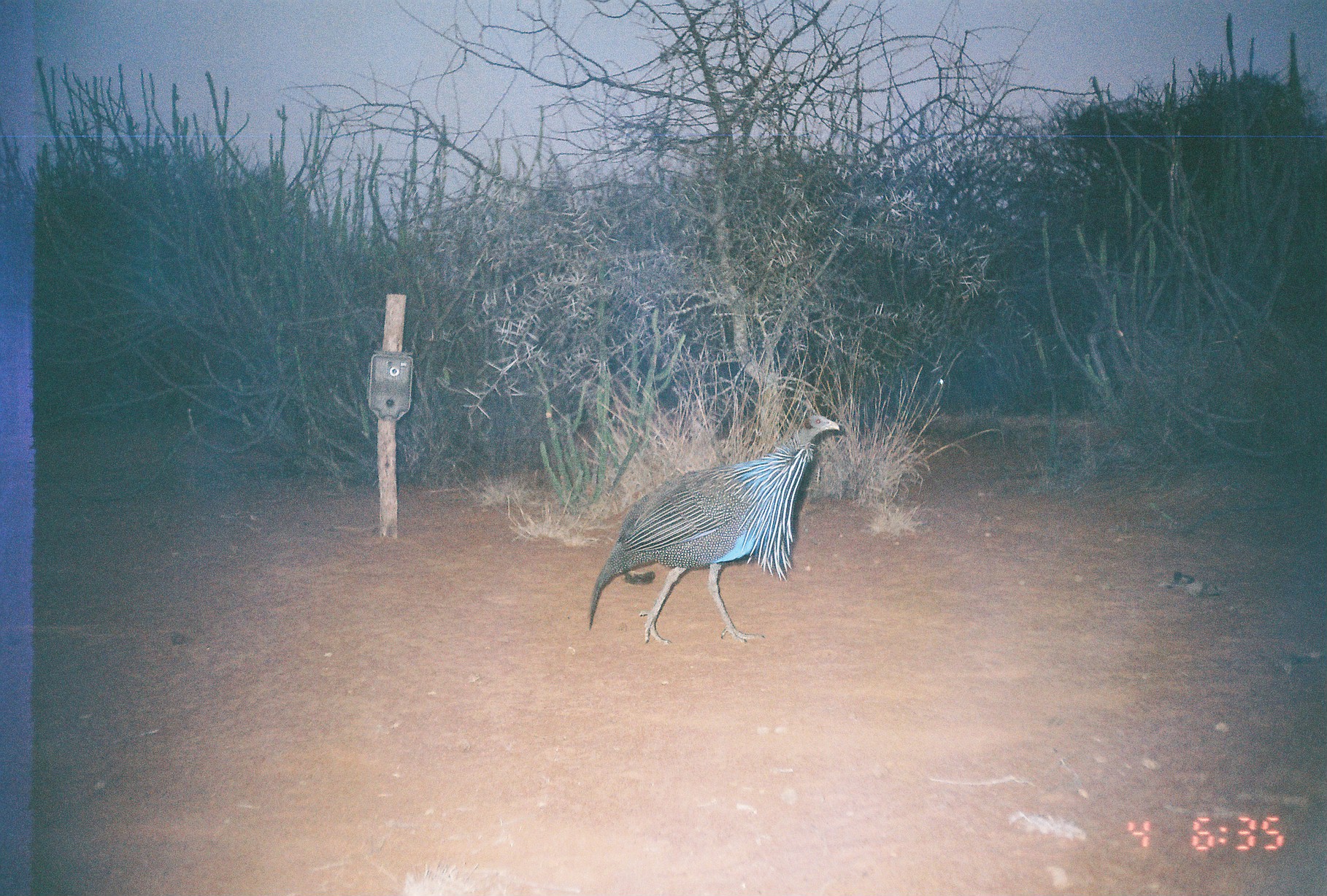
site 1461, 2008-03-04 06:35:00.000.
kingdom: Animalia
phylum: Chordata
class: Aves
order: Galliformes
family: Numididae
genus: Acryllium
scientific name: Acryllium vulturinum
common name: vulturine guineafowl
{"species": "Acryllium vulturinum (vulturine guineafowl)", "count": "1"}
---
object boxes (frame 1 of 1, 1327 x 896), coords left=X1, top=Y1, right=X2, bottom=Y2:
acryllium vulturinum: left=586, top=400, right=840, bottom=643